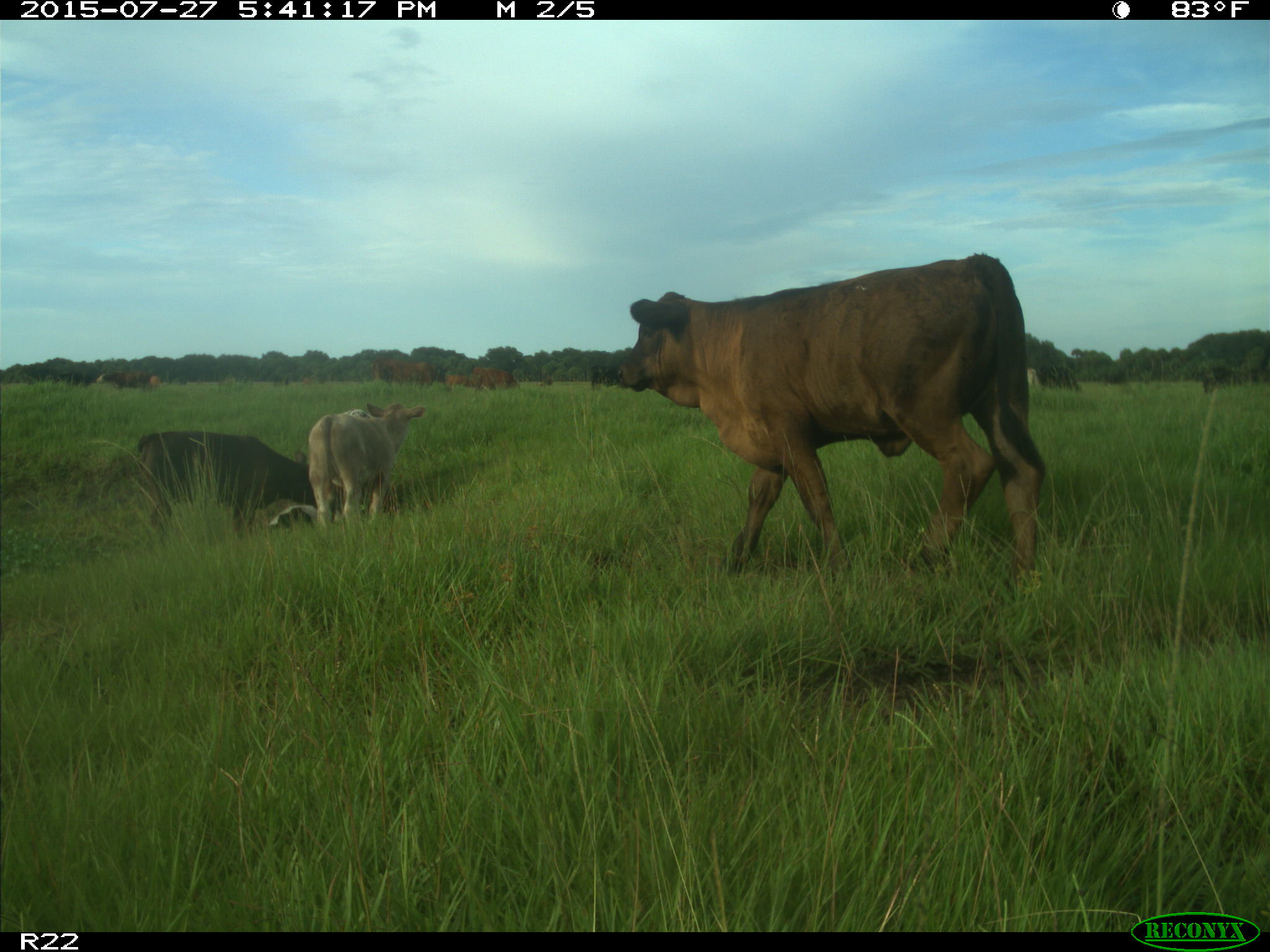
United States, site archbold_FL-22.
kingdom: Animalia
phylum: Chordata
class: Mammalia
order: Artiodactyla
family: Bovidae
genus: Bos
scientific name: Bos taurus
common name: domestic cow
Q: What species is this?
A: Bos taurus (domestic cow).